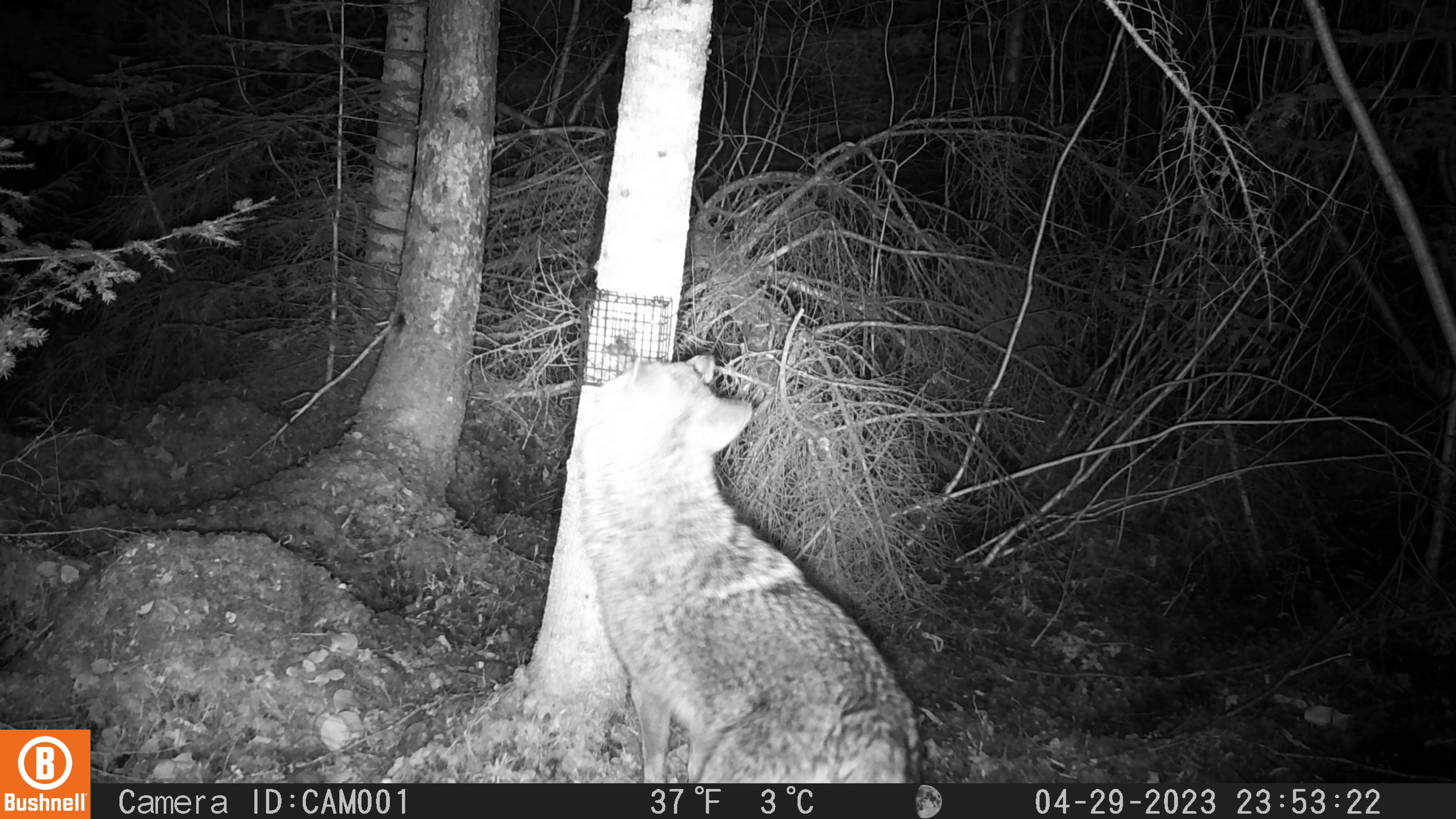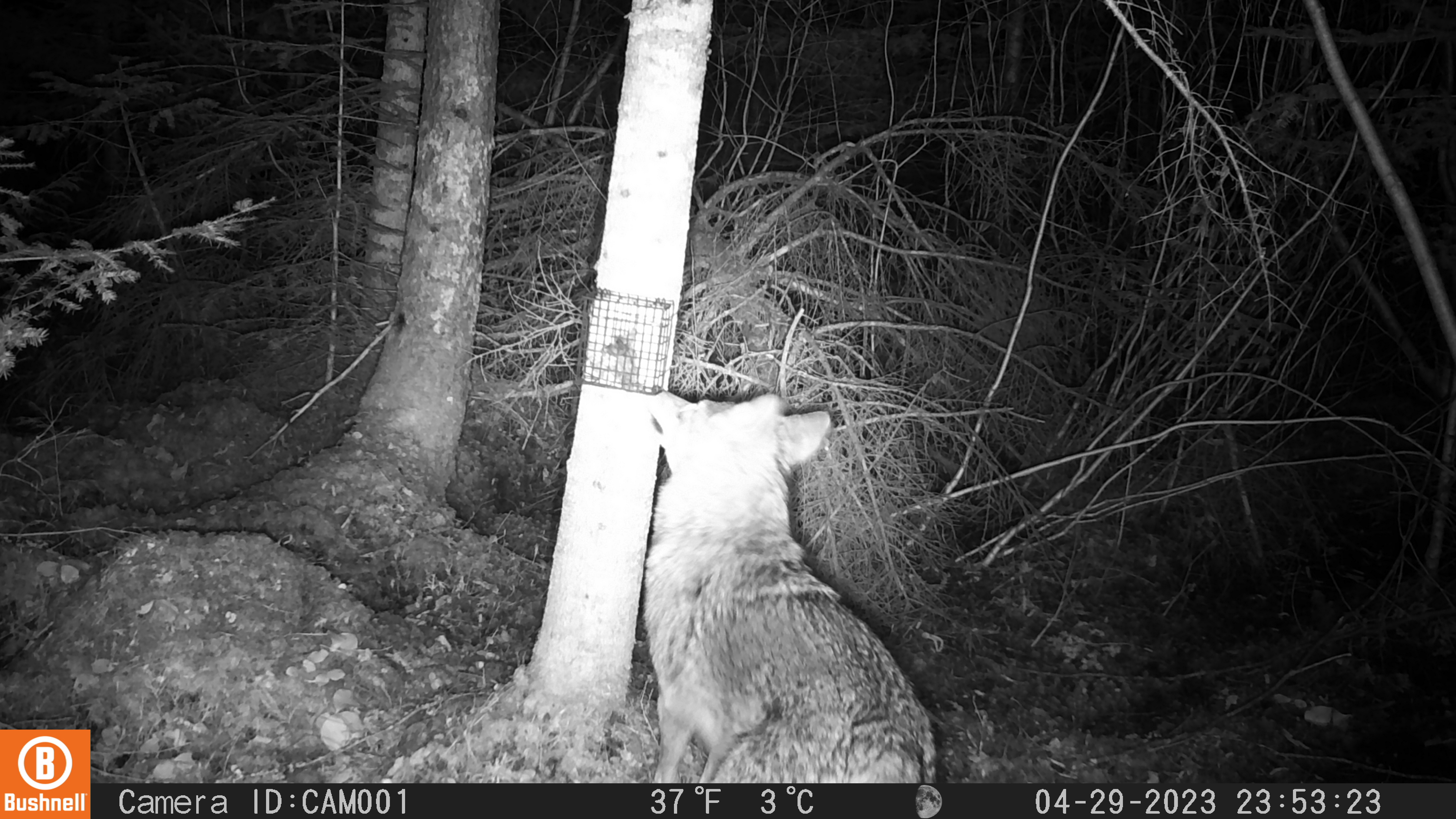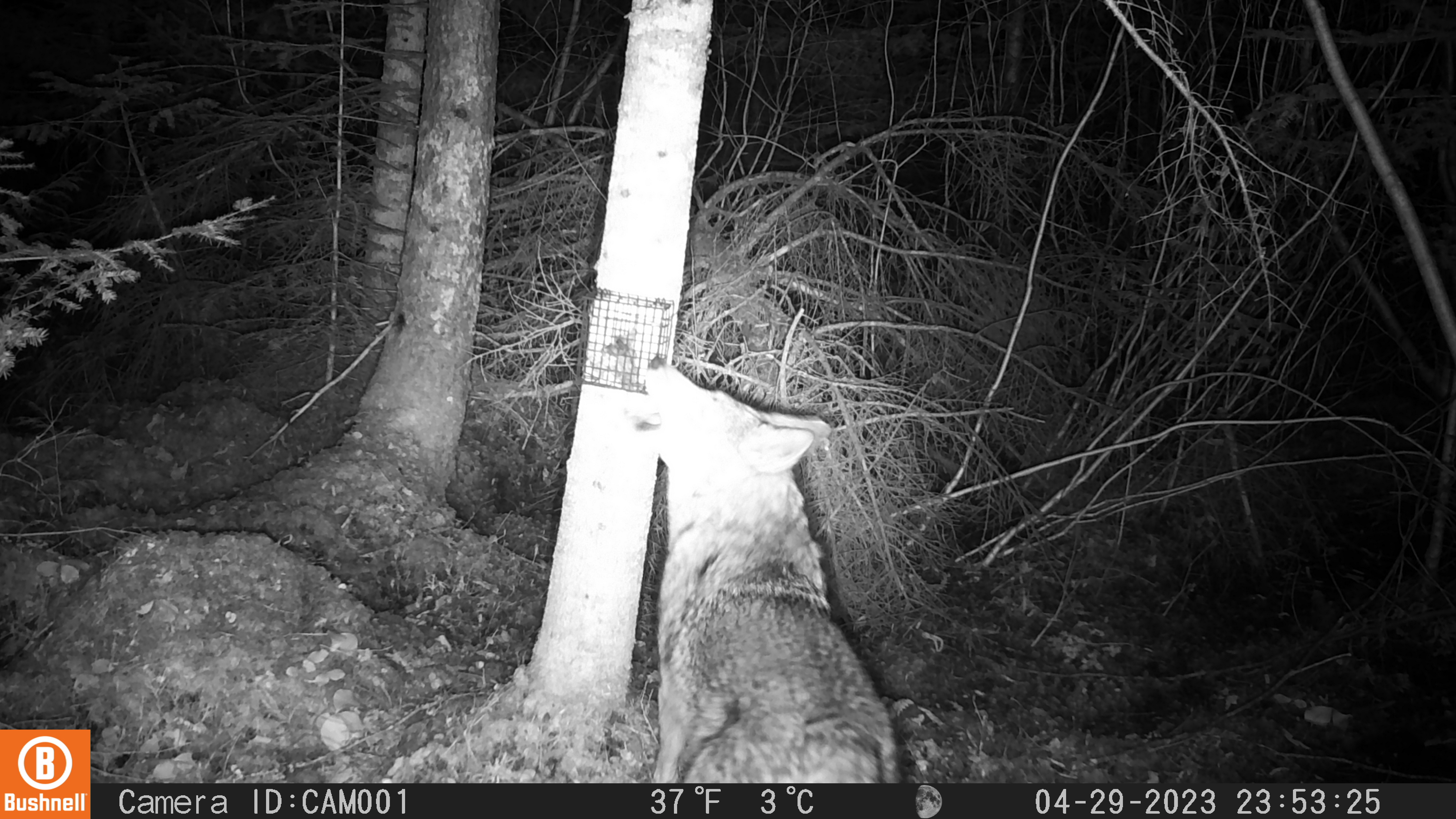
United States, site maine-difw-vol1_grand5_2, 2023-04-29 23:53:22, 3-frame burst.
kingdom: Animalia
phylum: Chordata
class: Mammalia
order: Carnivora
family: Canidae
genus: Canis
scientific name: Canis latrans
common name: coyote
Coyote (Canis latrans).